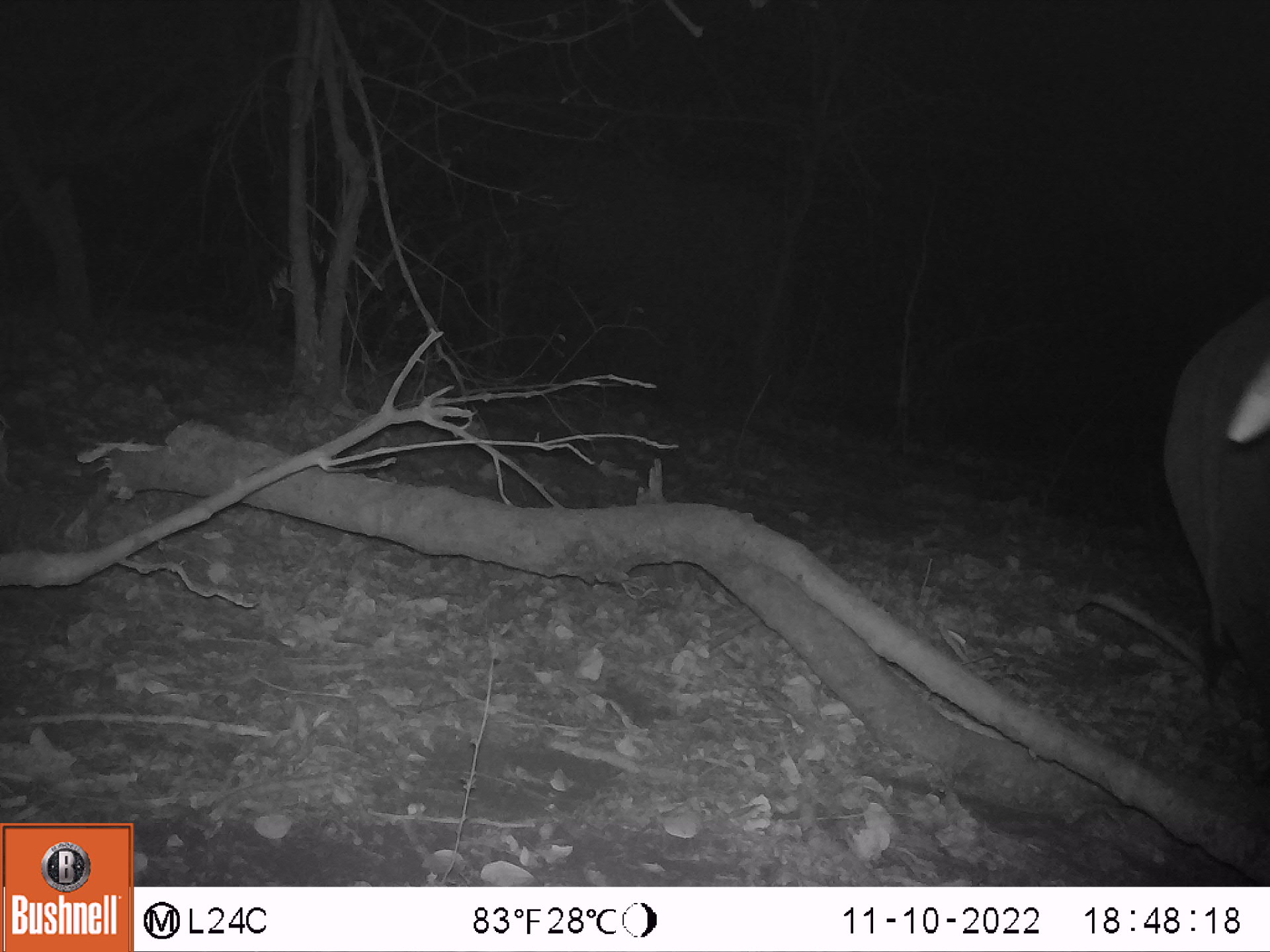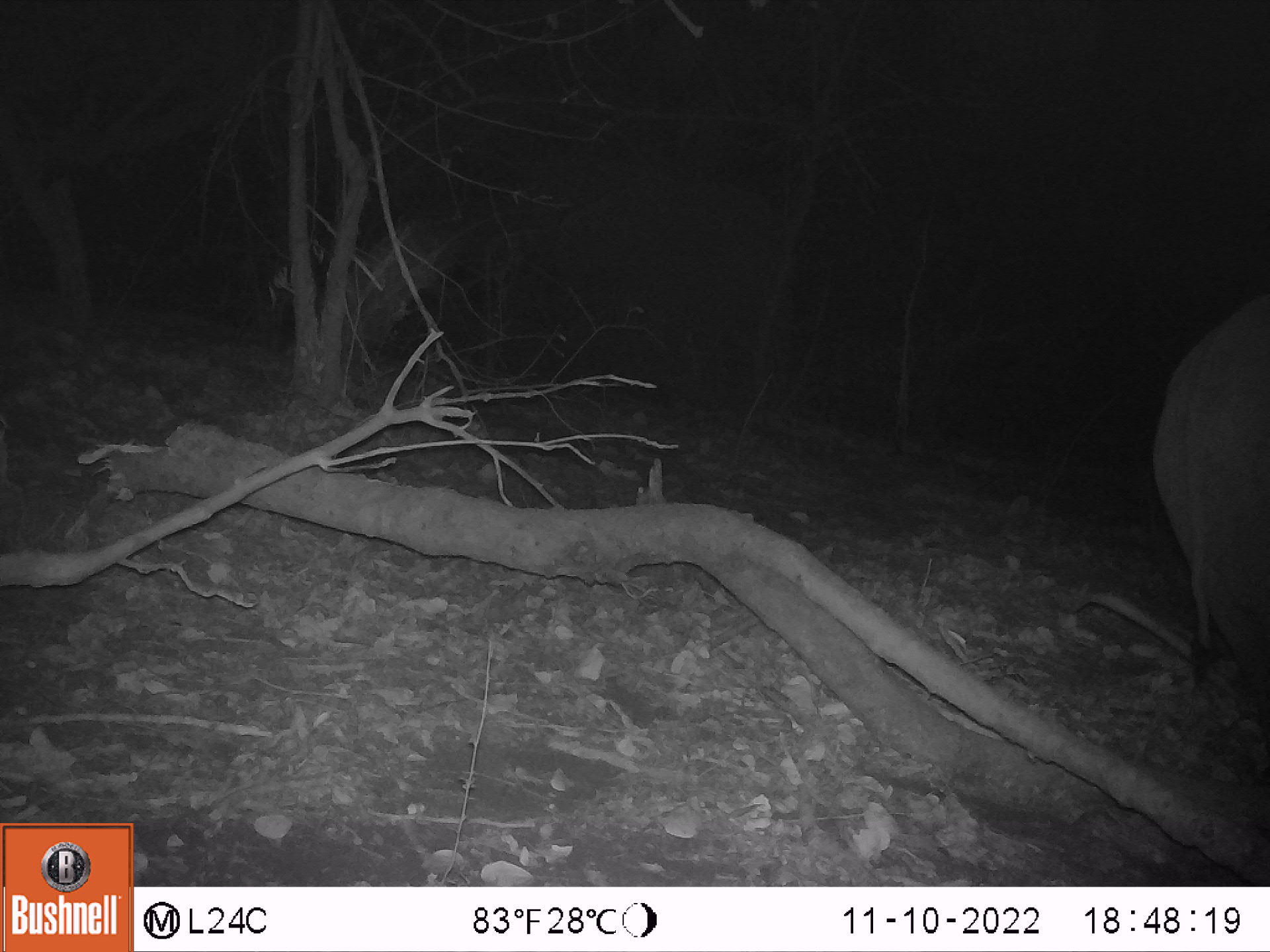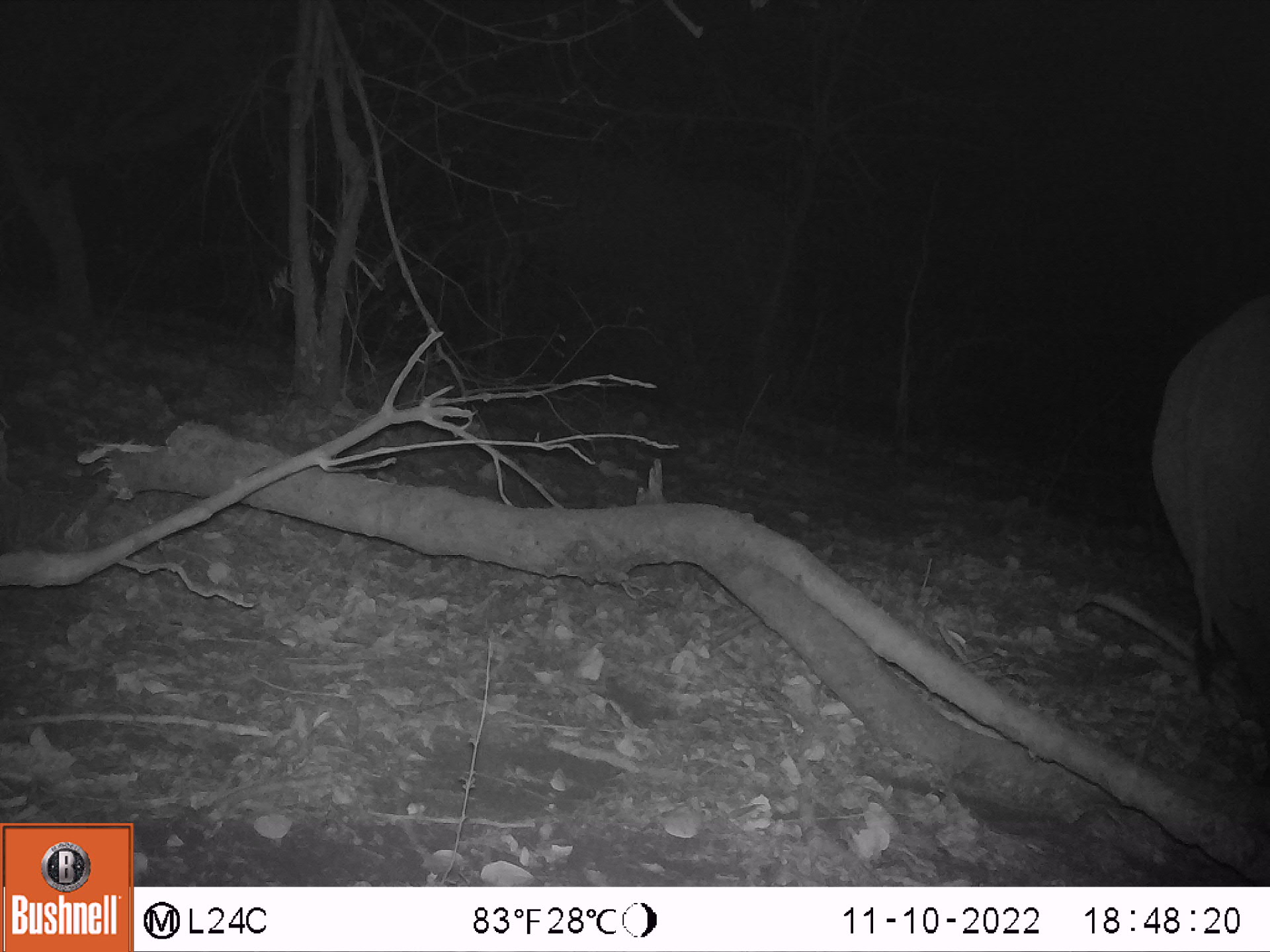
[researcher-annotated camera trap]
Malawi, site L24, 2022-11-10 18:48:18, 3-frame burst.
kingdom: Animalia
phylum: Chordata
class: Mammalia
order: Proboscidea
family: Elephantidae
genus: Loxodonta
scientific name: Loxodonta africana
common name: african savanna elephant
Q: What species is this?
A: African savanna elephant (Loxodonta africana).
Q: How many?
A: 2.